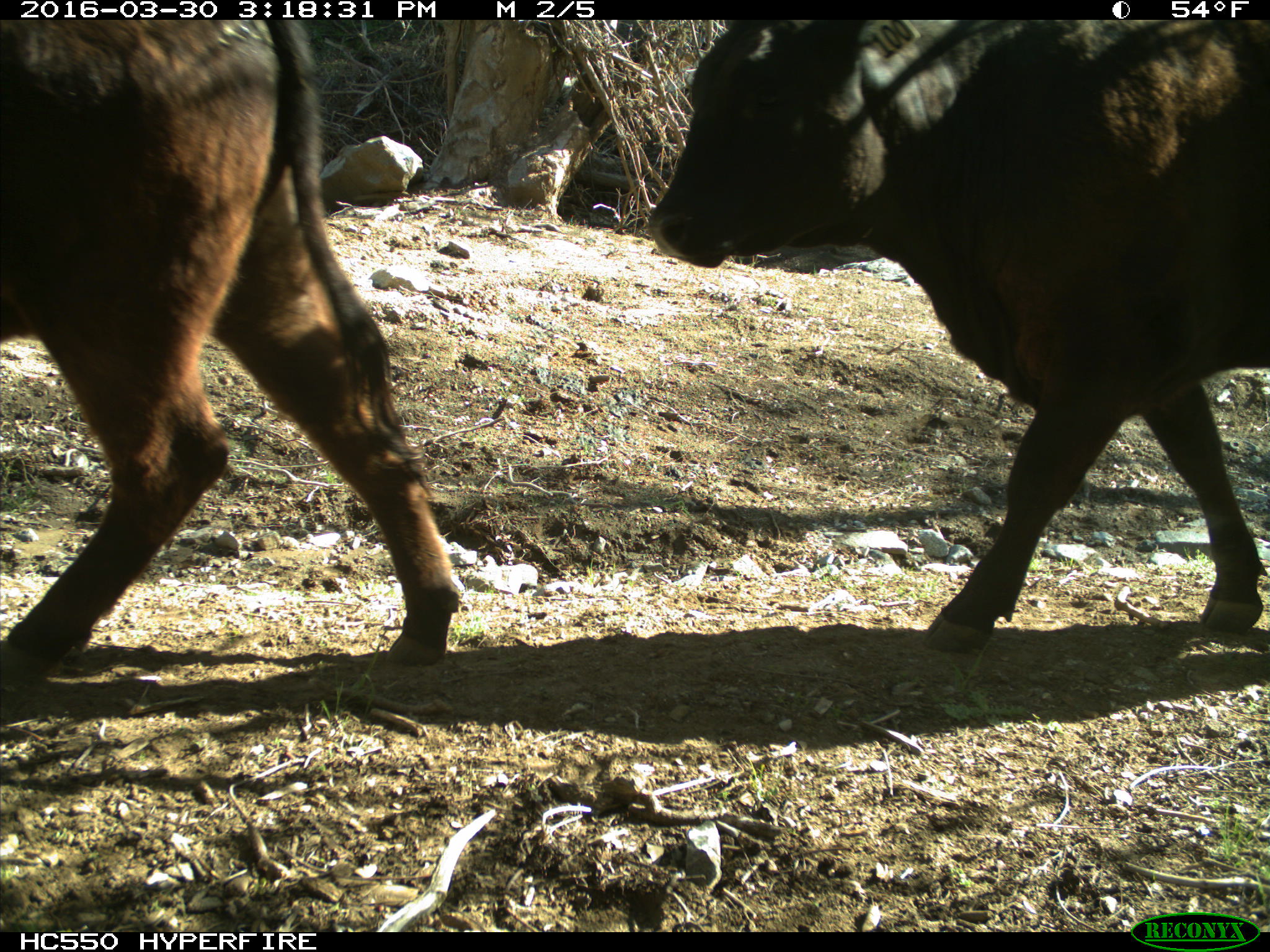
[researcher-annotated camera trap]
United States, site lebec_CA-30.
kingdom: Animalia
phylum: Chordata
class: Mammalia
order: Artiodactyla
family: Bovidae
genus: Bos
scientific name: Bos taurus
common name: domestic cow